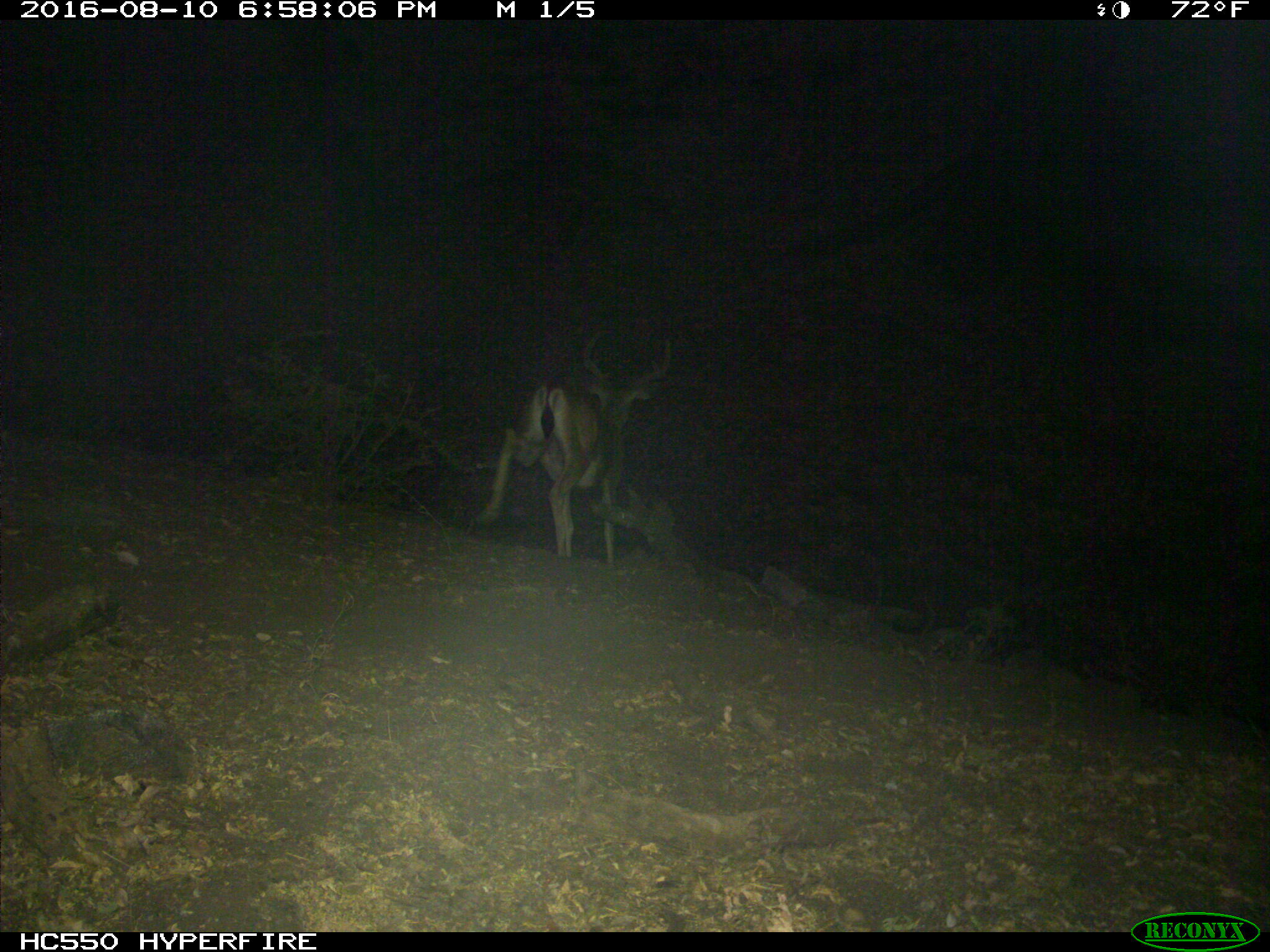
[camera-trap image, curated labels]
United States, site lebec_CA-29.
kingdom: Animalia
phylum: Chordata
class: Mammalia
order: Artiodactyla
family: Cervidae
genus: Odocoileus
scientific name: Odocoileus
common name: deer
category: unidentified deer